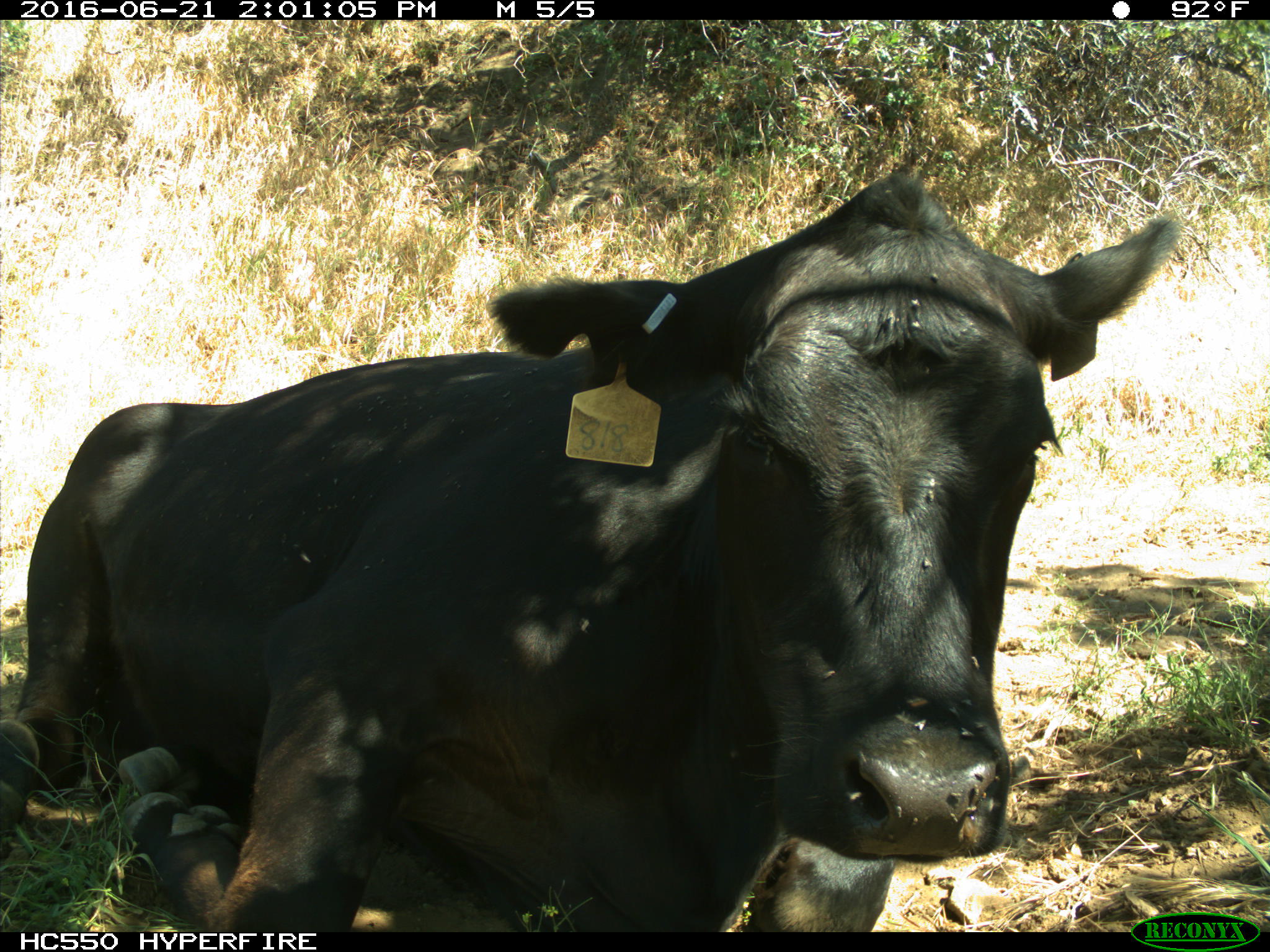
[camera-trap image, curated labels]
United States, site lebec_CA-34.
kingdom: Animalia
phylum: Chordata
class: Mammalia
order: Artiodactyla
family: Bovidae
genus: Bos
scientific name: Bos taurus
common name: domestic cow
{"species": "Bos taurus (domestic cow)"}